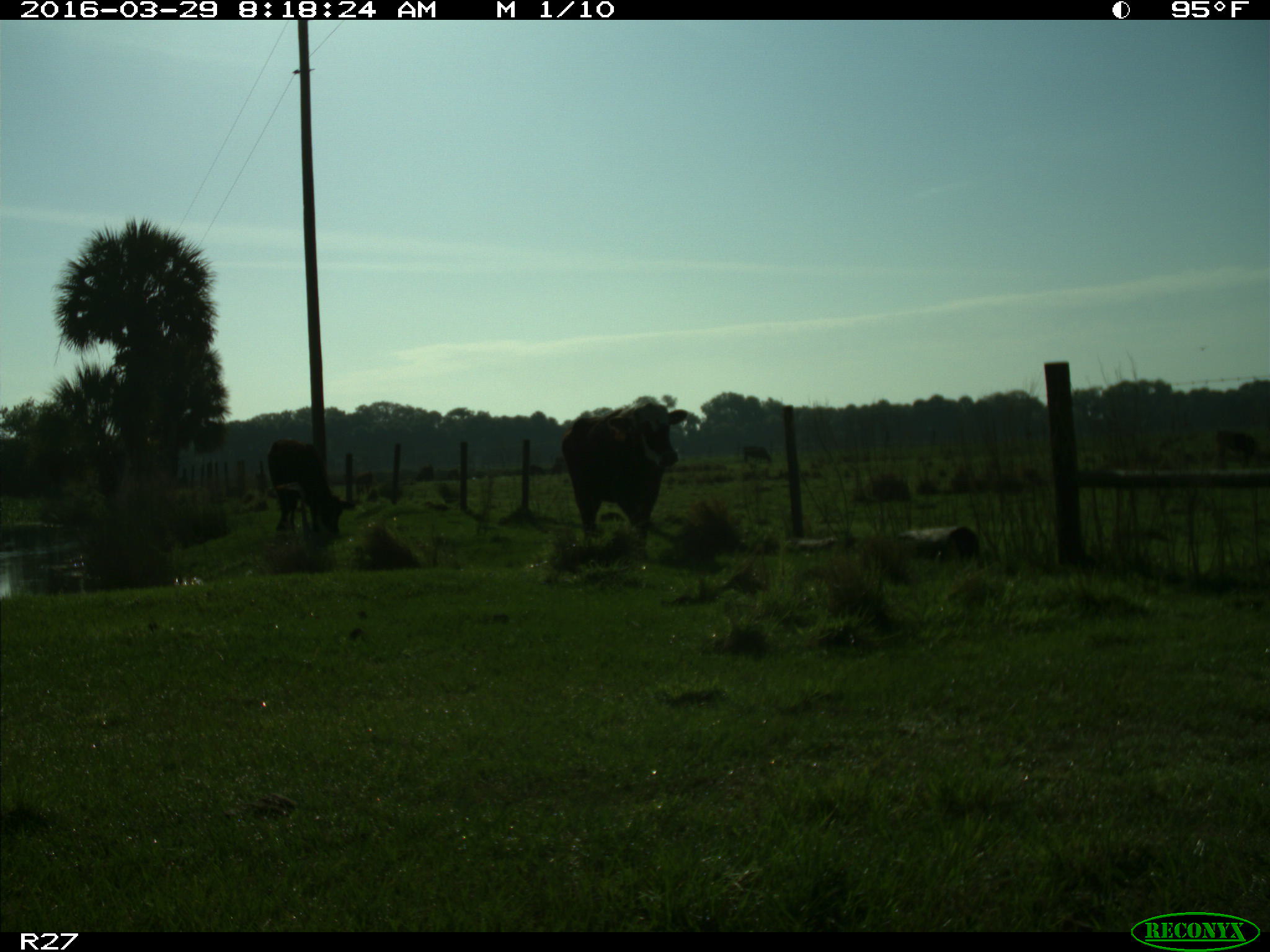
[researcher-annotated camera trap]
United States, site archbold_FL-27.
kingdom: Animalia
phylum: Chordata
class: Mammalia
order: Artiodactyla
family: Bovidae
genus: Bos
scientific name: Bos taurus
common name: domestic cow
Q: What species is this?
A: Bos taurus (domestic cow).